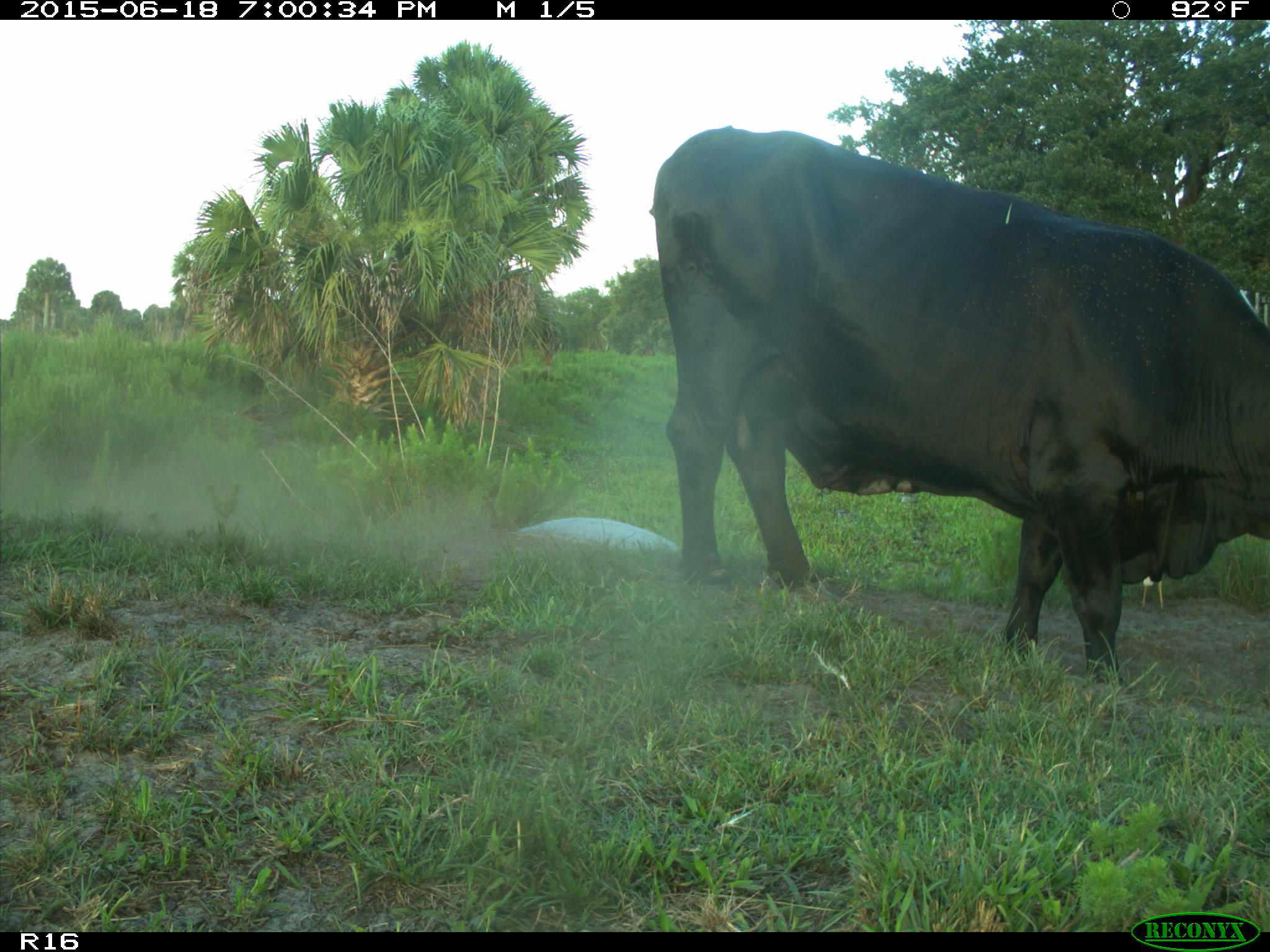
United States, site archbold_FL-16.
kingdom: Animalia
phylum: Chordata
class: Mammalia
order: Artiodactyla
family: Bovidae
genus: Bos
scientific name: Bos taurus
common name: domestic cow